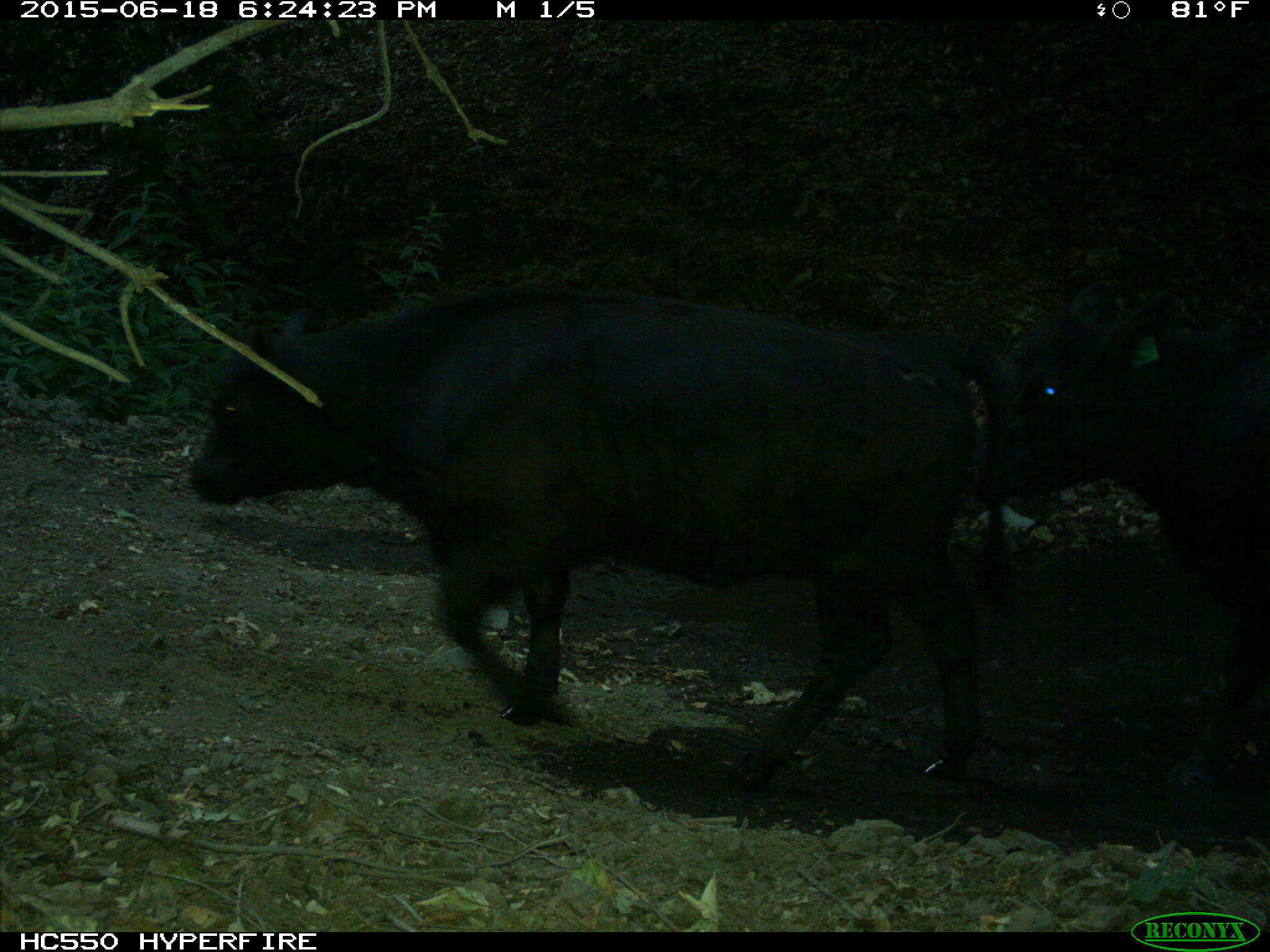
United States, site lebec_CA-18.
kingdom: Animalia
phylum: Chordata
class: Mammalia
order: Artiodactyla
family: Bovidae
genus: Bos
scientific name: Bos taurus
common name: domestic cow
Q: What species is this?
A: Bos taurus (domestic cow).